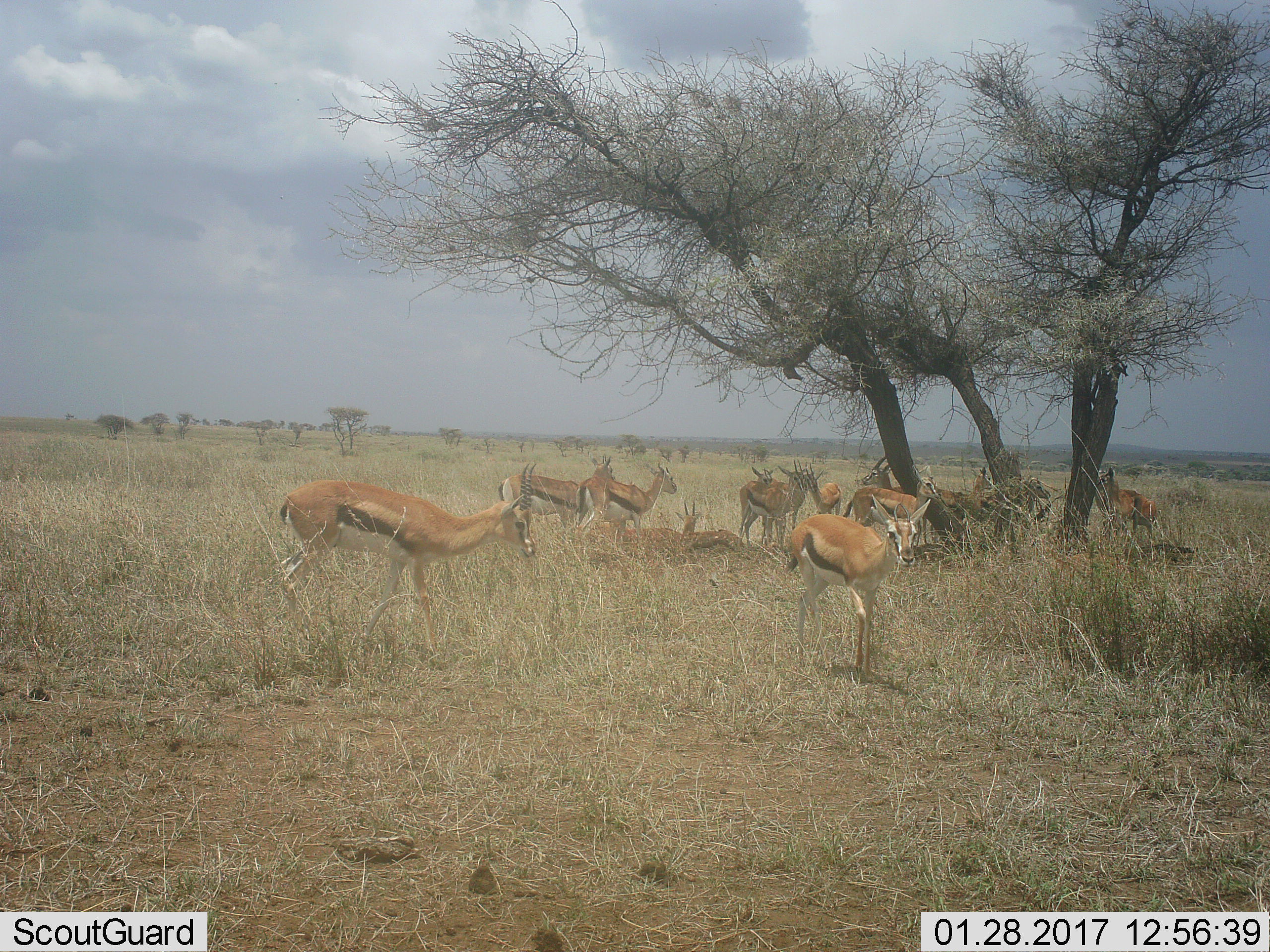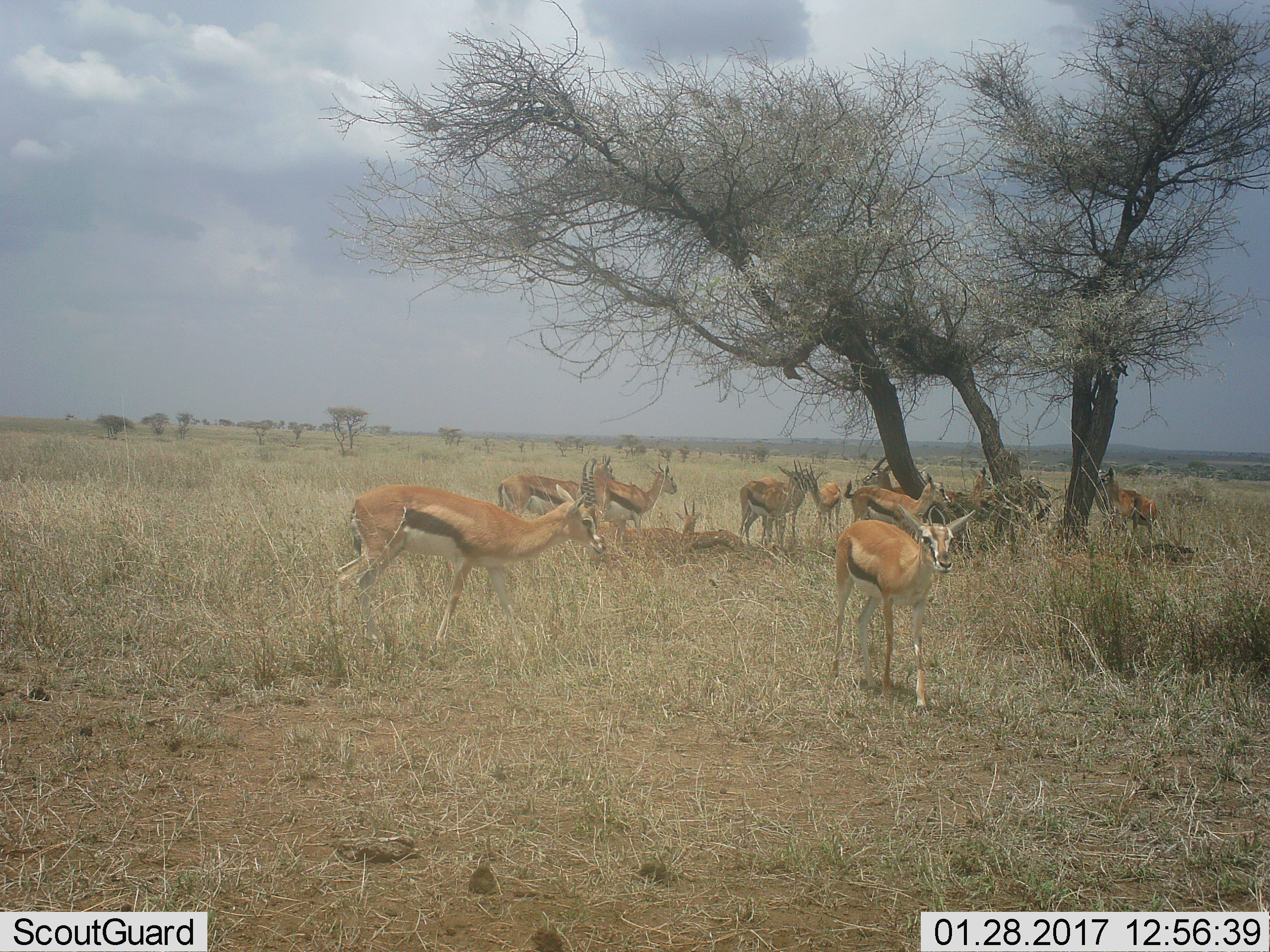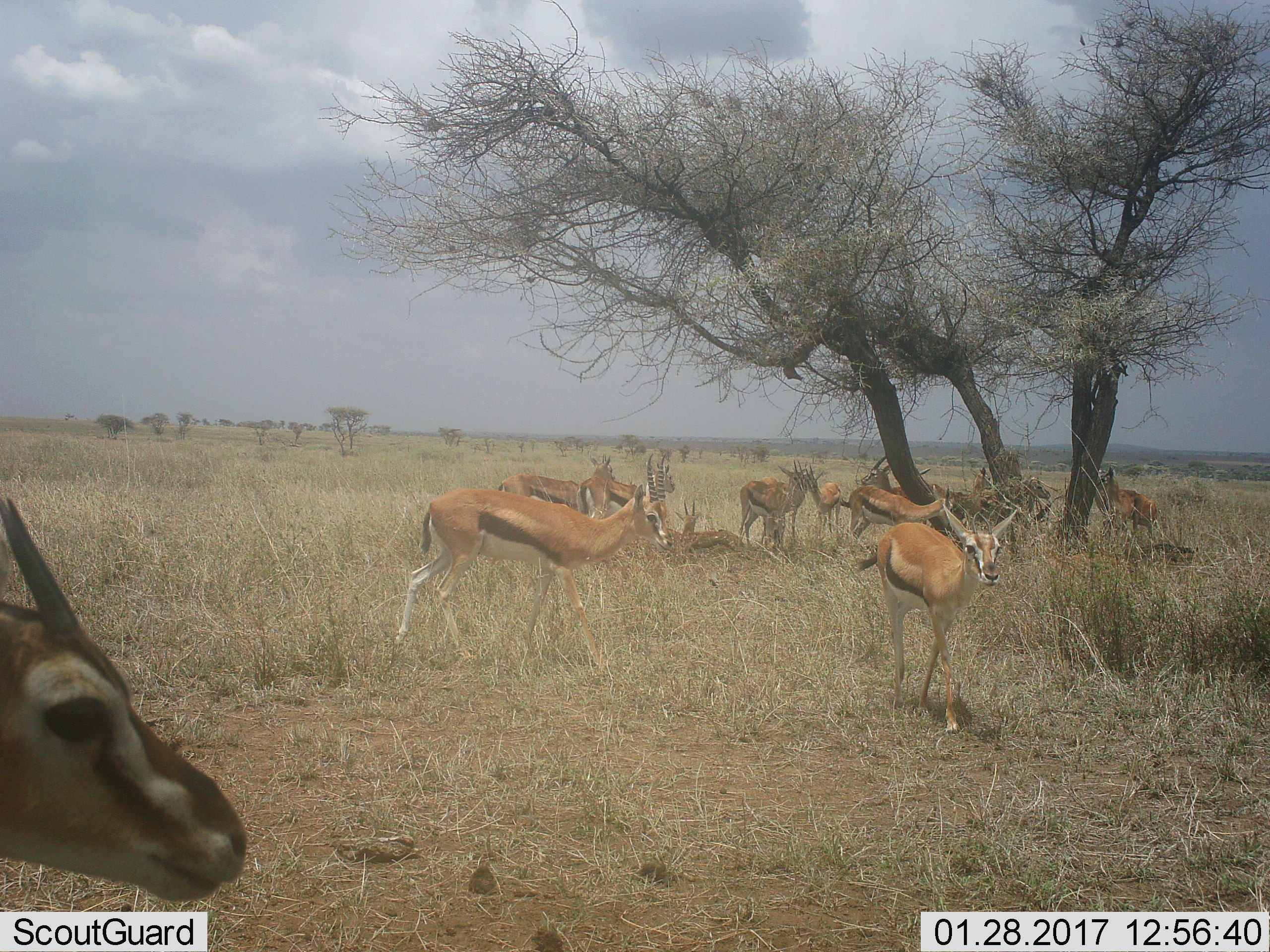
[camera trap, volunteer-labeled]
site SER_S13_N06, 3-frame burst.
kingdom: Animalia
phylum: Chordata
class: Mammalia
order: Artiodactyla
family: Bovidae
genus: Eudorcas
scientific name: Eudorcas thomsonii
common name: thomson's gazelle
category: gazellethomsons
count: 11-50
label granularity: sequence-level